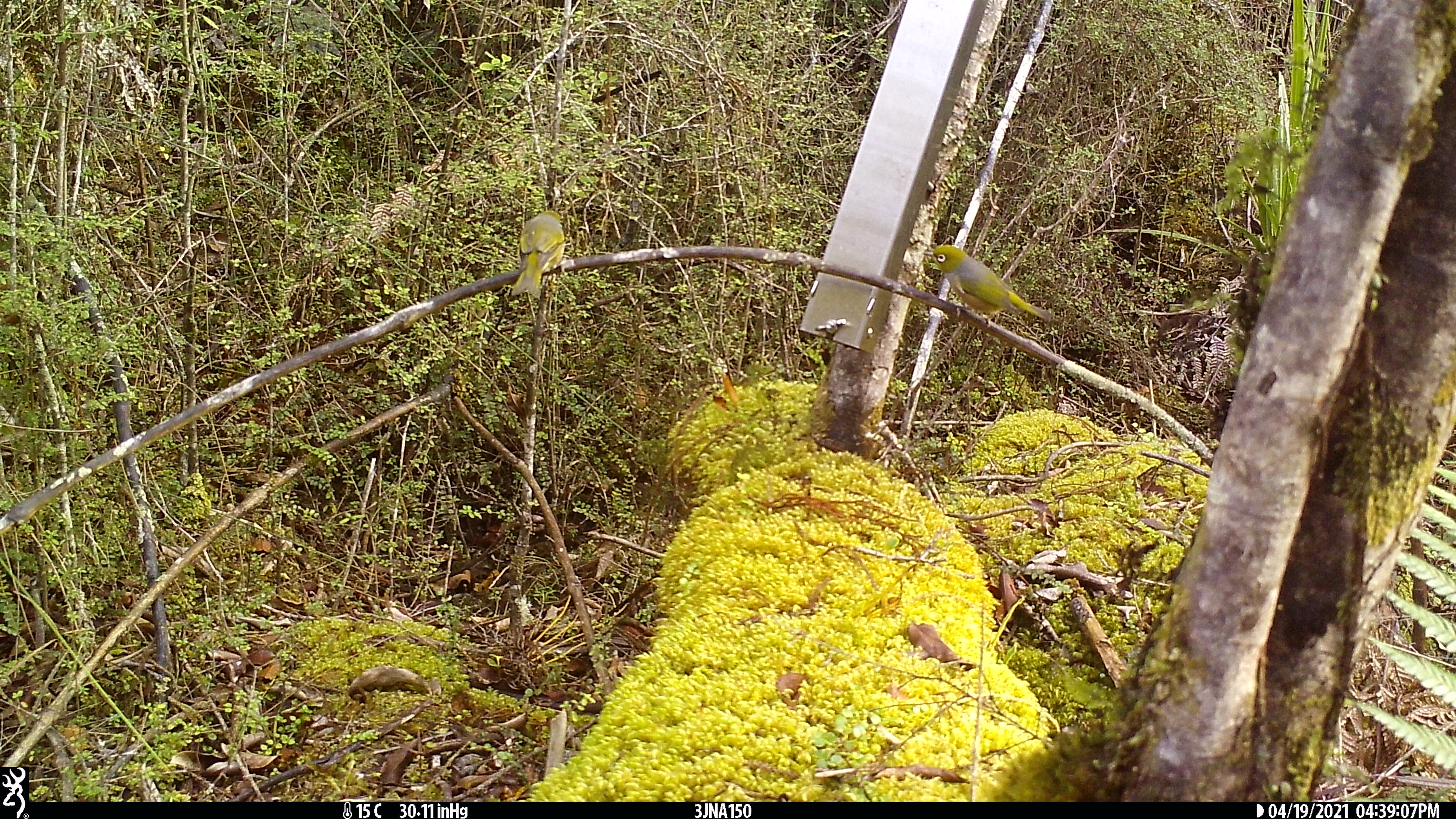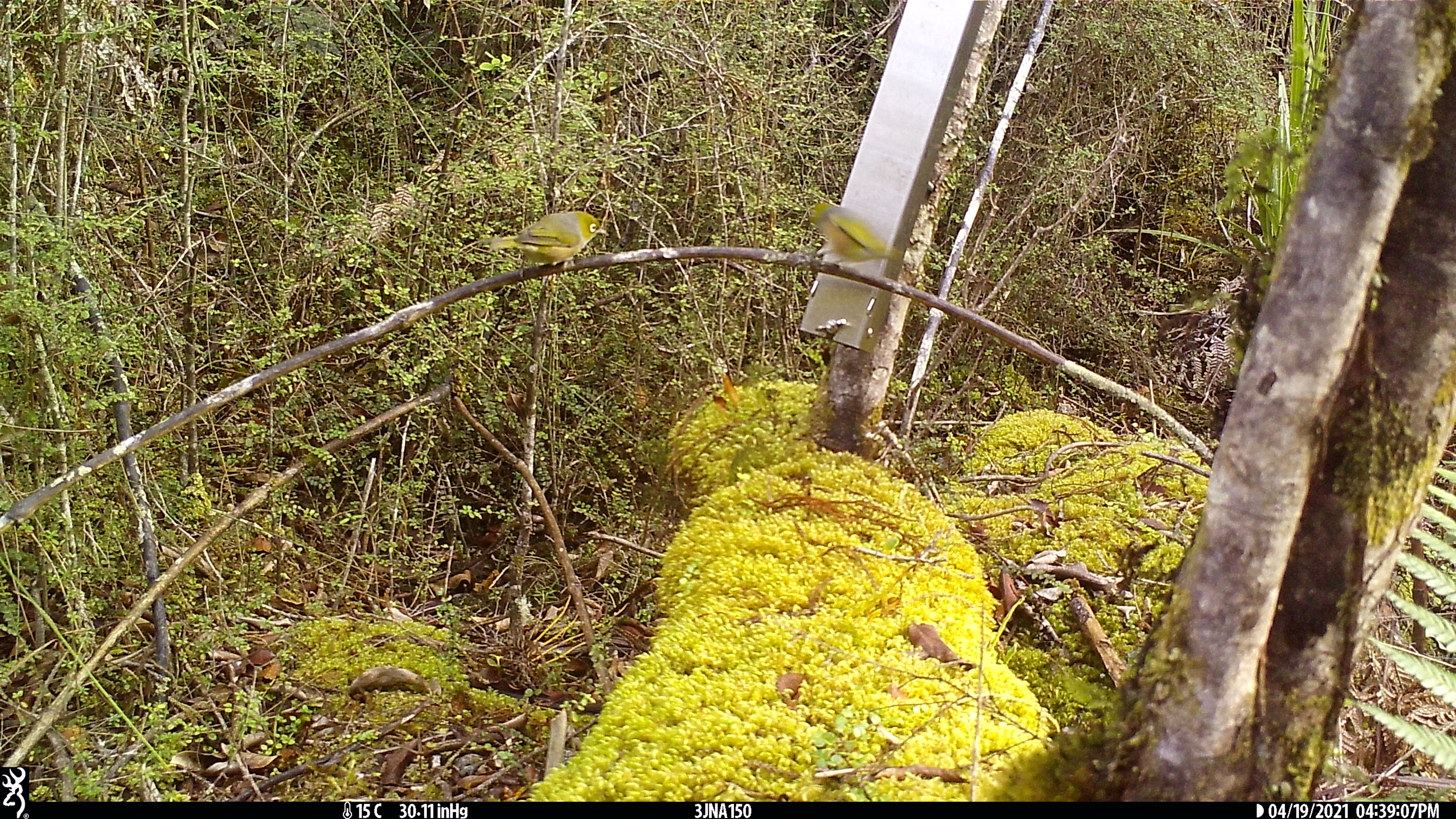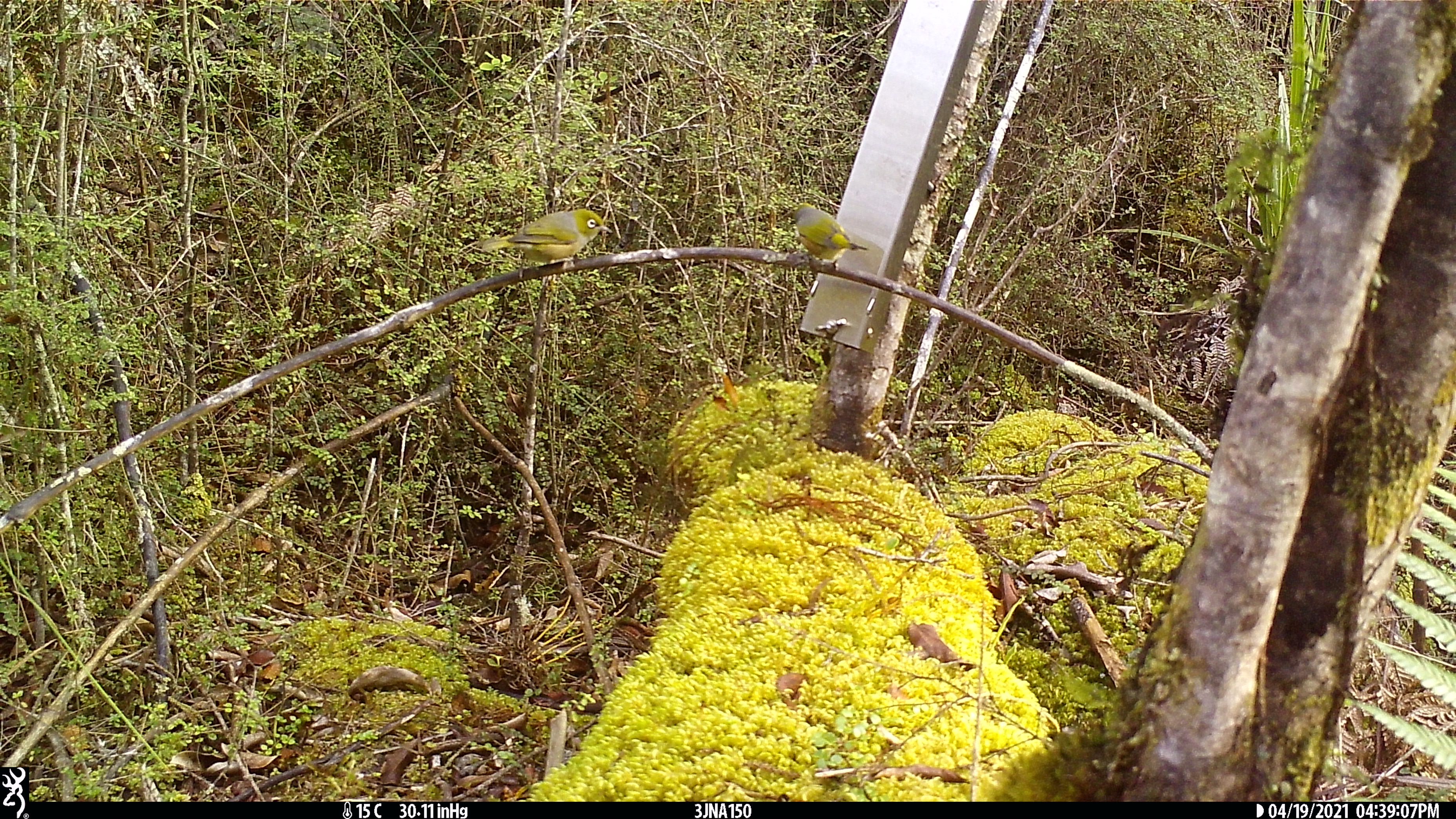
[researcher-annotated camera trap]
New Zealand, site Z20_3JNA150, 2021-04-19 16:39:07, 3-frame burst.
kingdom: Animalia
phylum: Chordata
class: Aves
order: Passeriformes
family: Zosteropidae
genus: Zosterops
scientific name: Zosterops lateralis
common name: silvereye